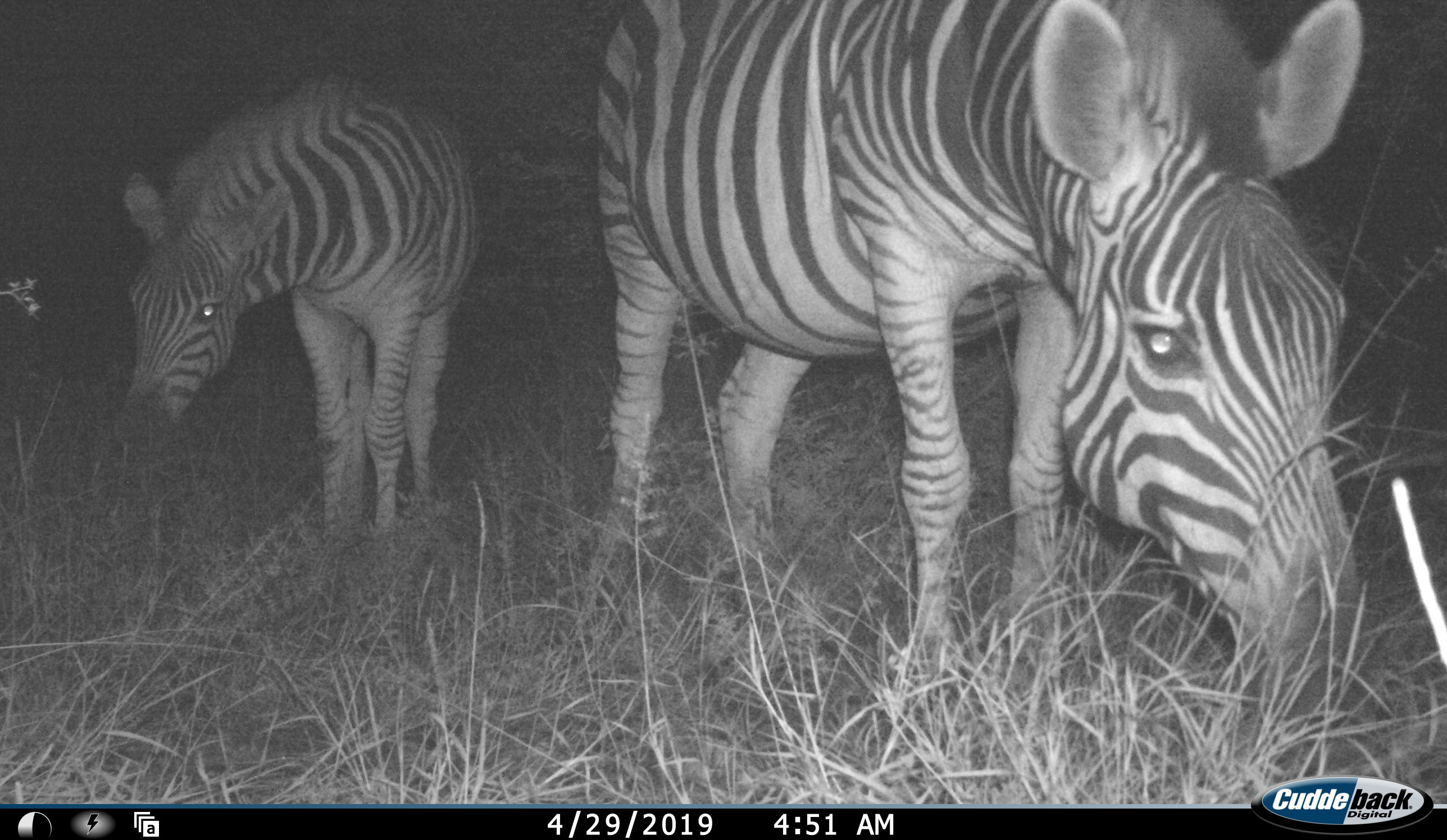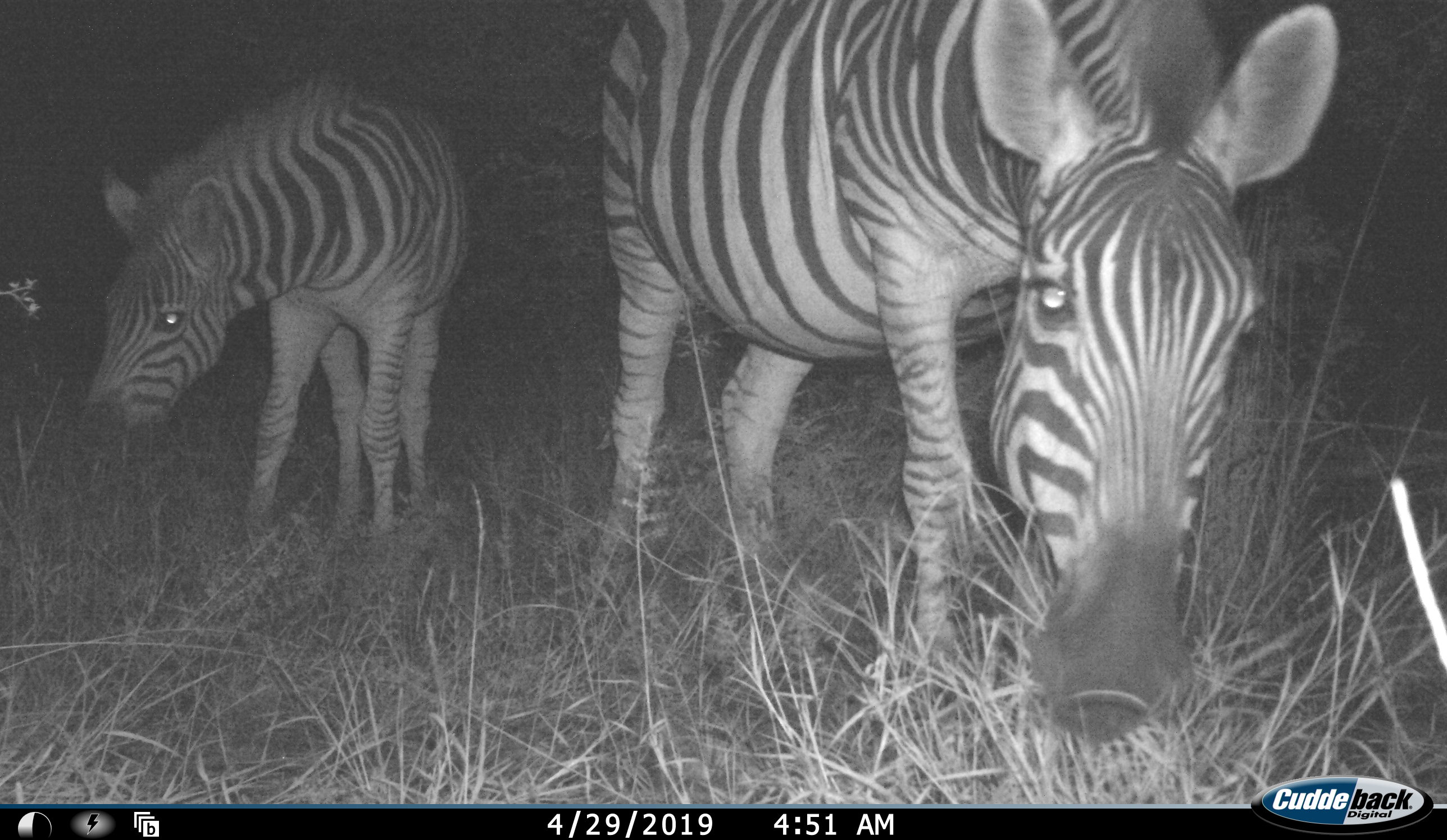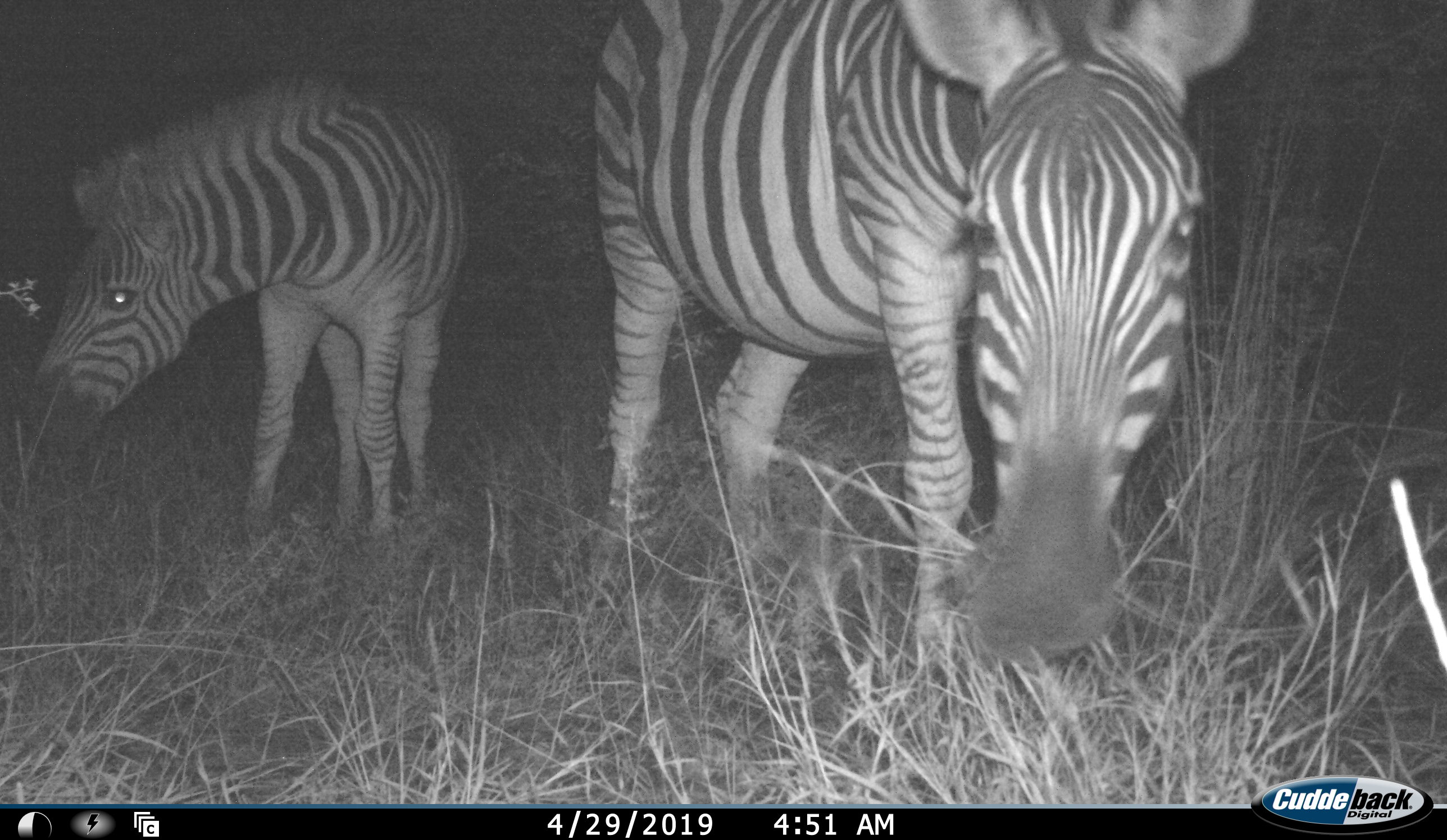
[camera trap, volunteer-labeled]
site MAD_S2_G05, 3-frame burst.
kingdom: Animalia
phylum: Chordata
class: Mammalia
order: Perissodactyla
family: Equidae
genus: Equus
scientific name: Equus quagga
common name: plains zebra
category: zebraplains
Zebraplains (plains zebra) (Equus quagga), count 2. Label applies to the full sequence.